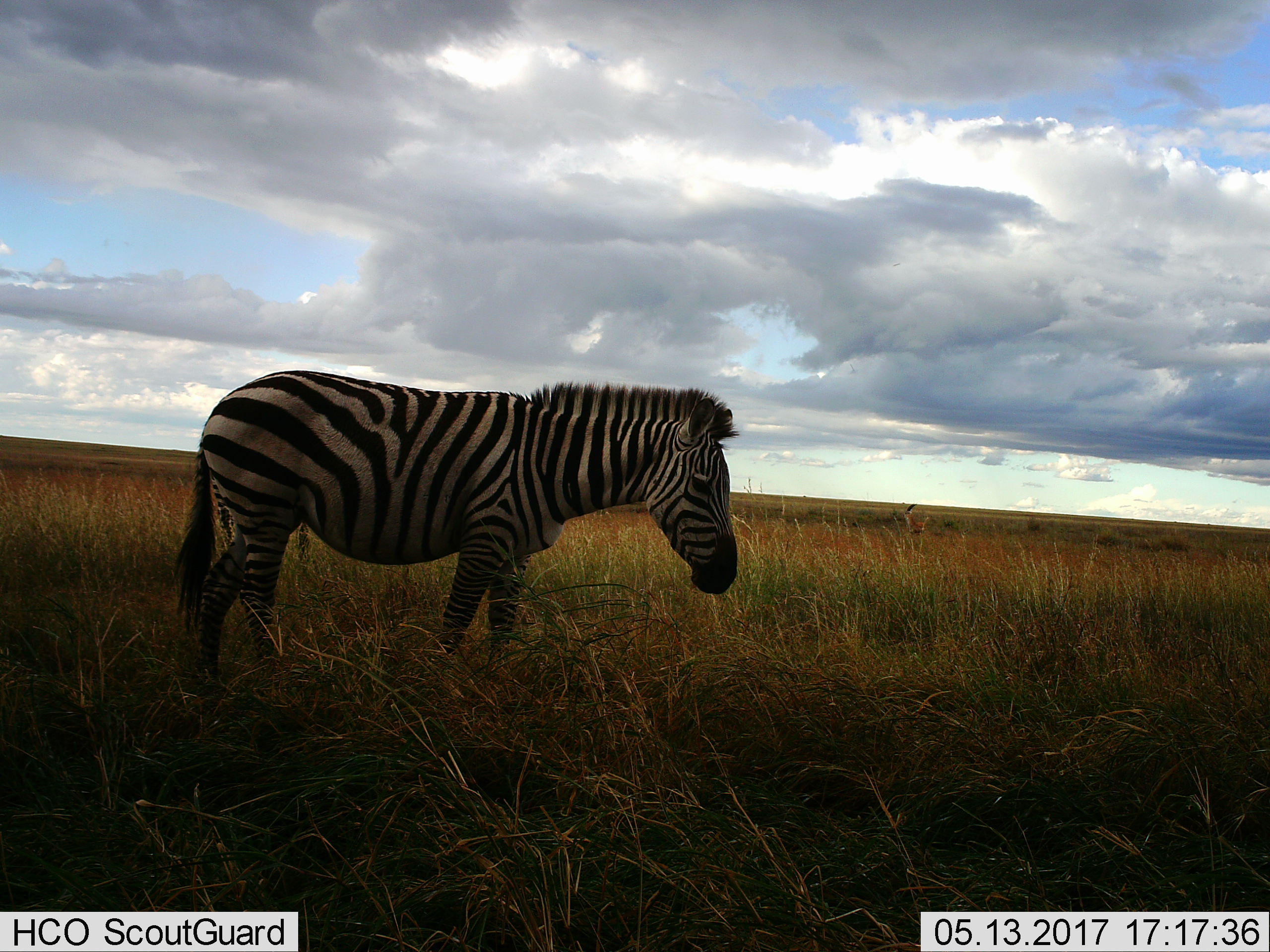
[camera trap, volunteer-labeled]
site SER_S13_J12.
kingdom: Animalia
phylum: Chordata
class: Mammalia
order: Perissodactyla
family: Equidae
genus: Equus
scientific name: Equus quagga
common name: plains zebra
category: zebraplains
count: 1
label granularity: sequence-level